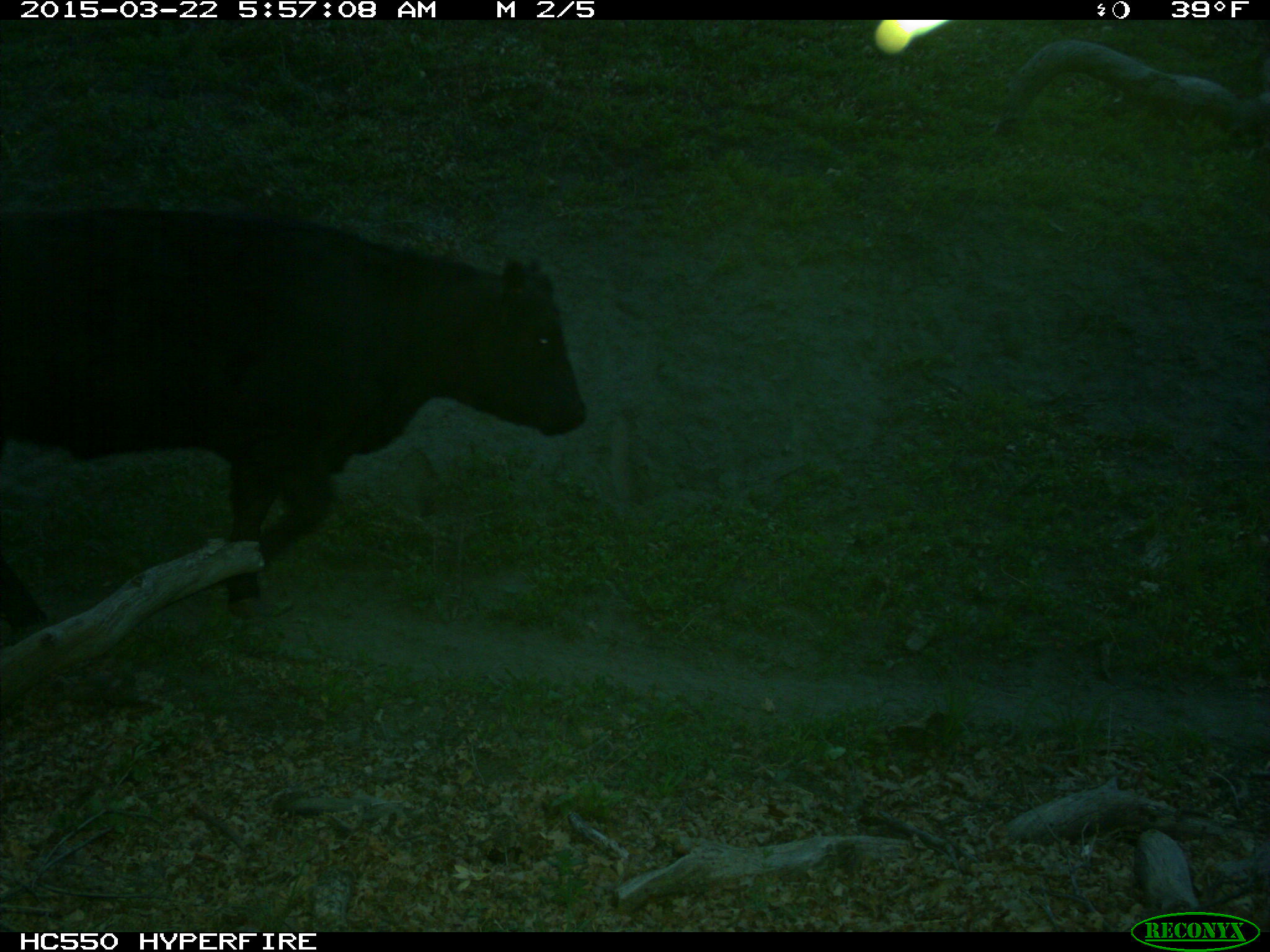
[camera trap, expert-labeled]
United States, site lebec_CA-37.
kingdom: Animalia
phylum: Chordata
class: Mammalia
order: Artiodactyla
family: Bovidae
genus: Bos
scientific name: Bos taurus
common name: domestic cow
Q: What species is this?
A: Bos taurus (domestic cow).